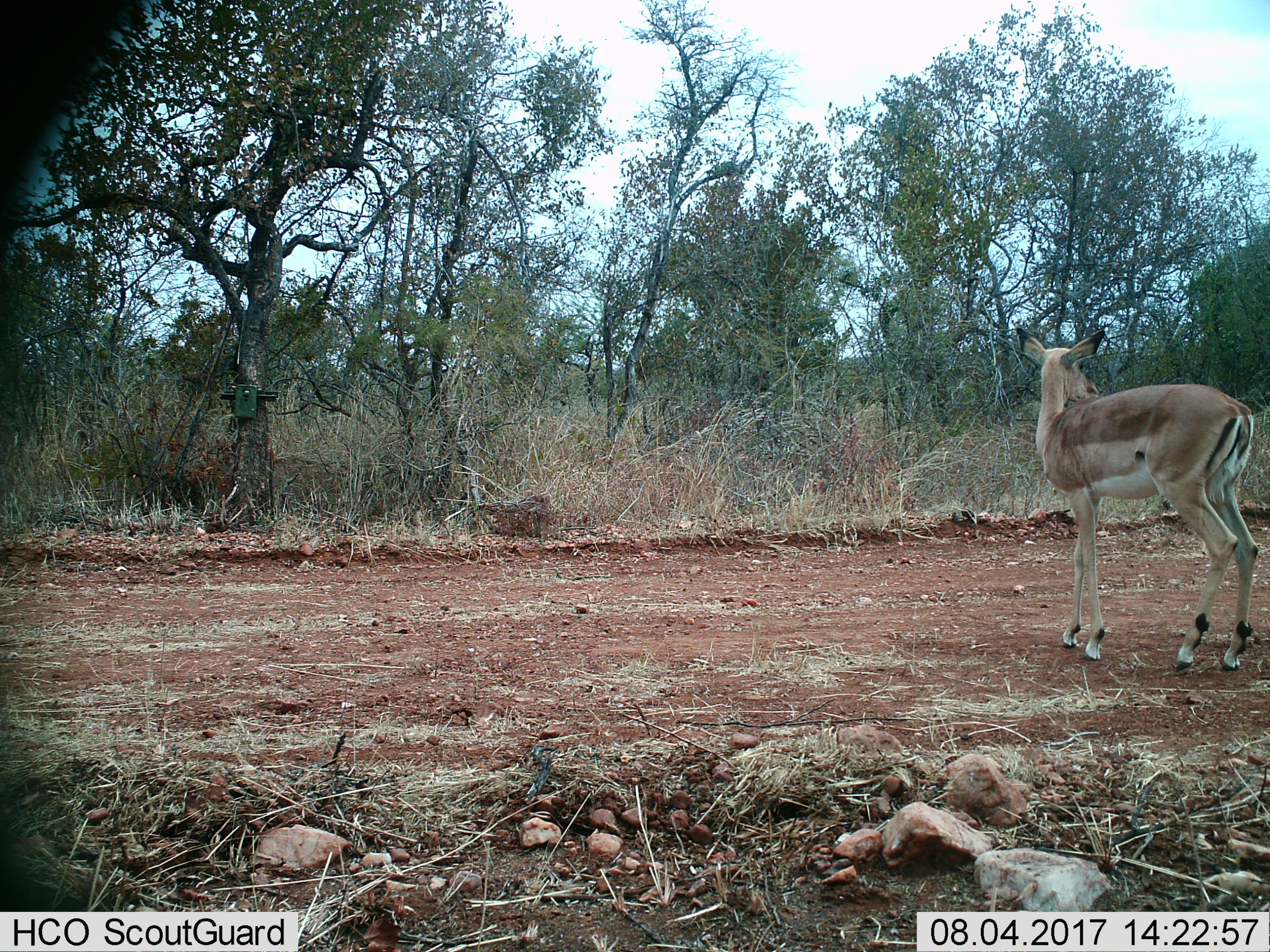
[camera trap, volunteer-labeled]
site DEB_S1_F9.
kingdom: Animalia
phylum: Chordata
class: Mammalia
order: Artiodactyla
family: Bovidae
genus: Aepyceros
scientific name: Aepyceros melampus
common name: impala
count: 1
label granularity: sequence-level